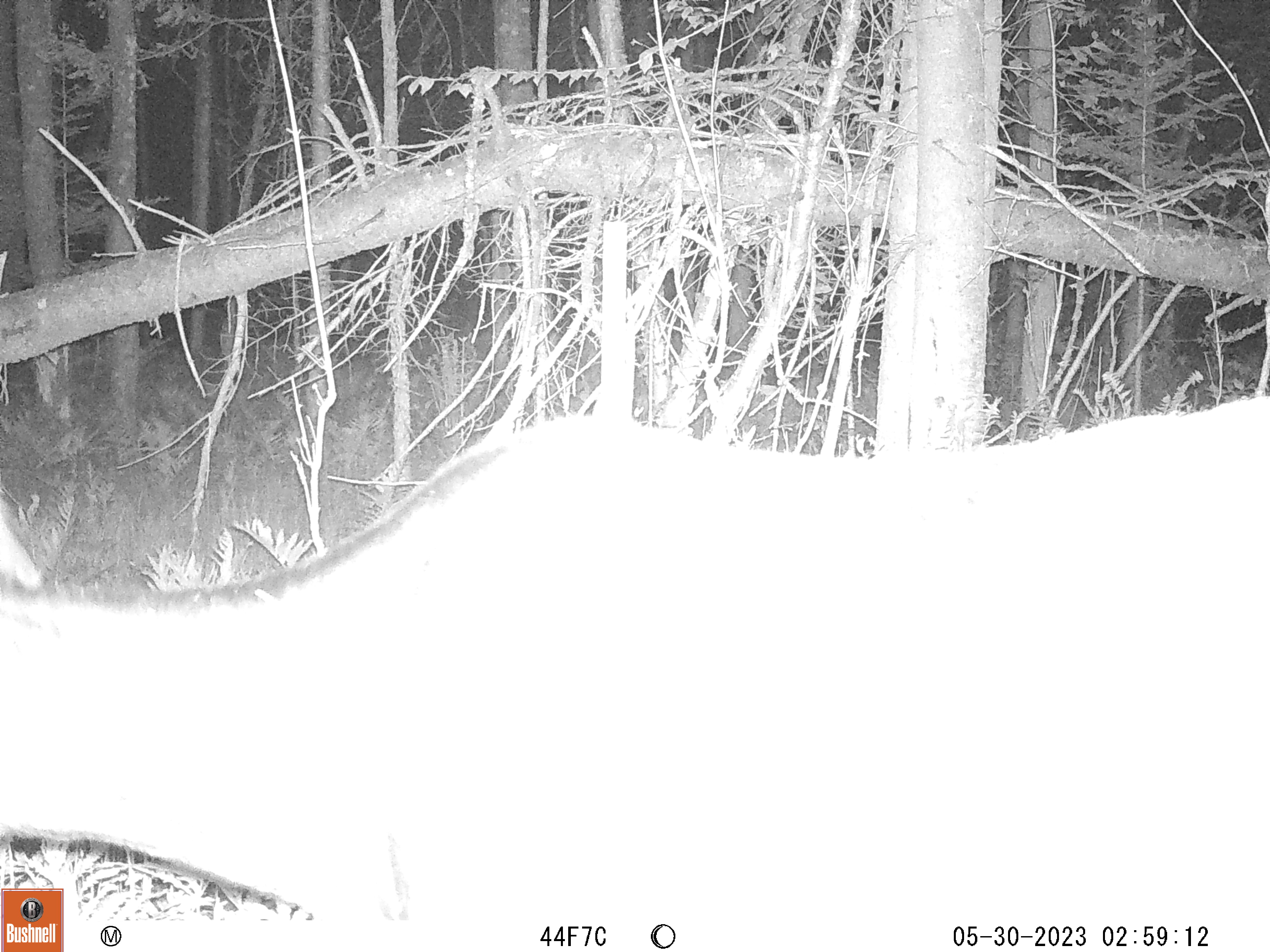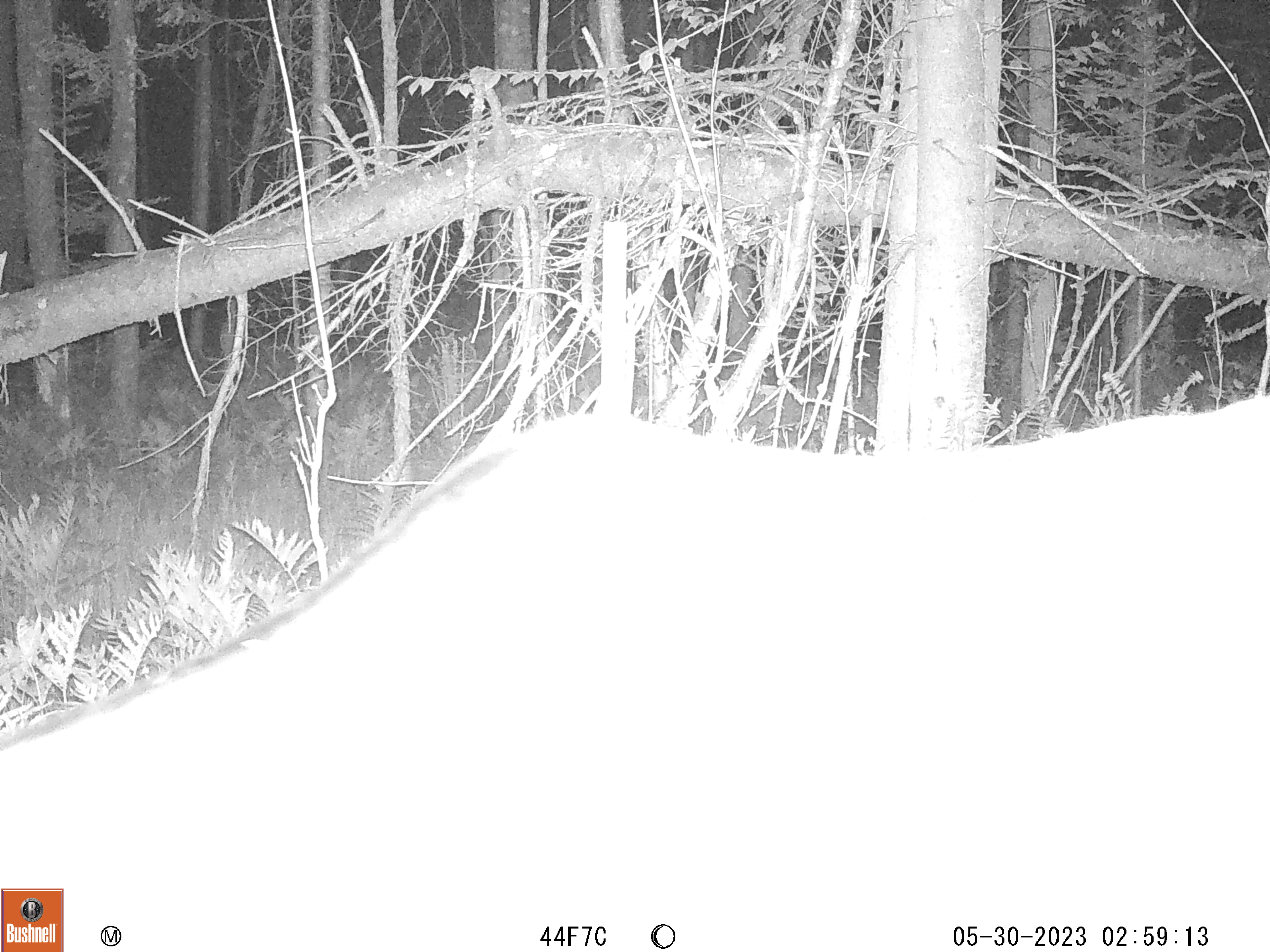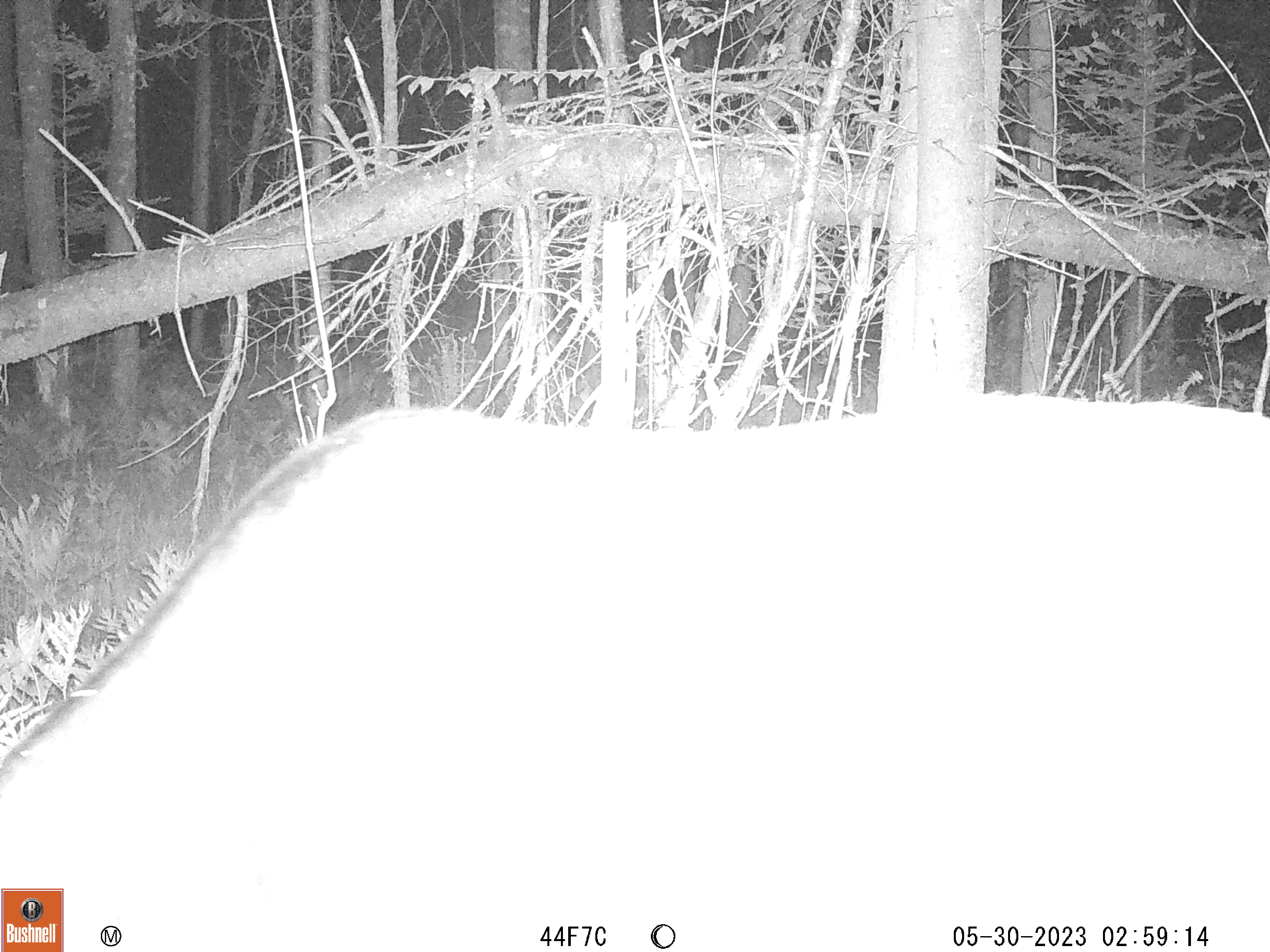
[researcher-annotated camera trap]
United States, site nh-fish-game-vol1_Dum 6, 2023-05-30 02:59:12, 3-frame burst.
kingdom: Animalia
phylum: Chordata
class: Mammalia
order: Artiodactyla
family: Cervidae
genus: Alces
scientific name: Alces alces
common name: moose